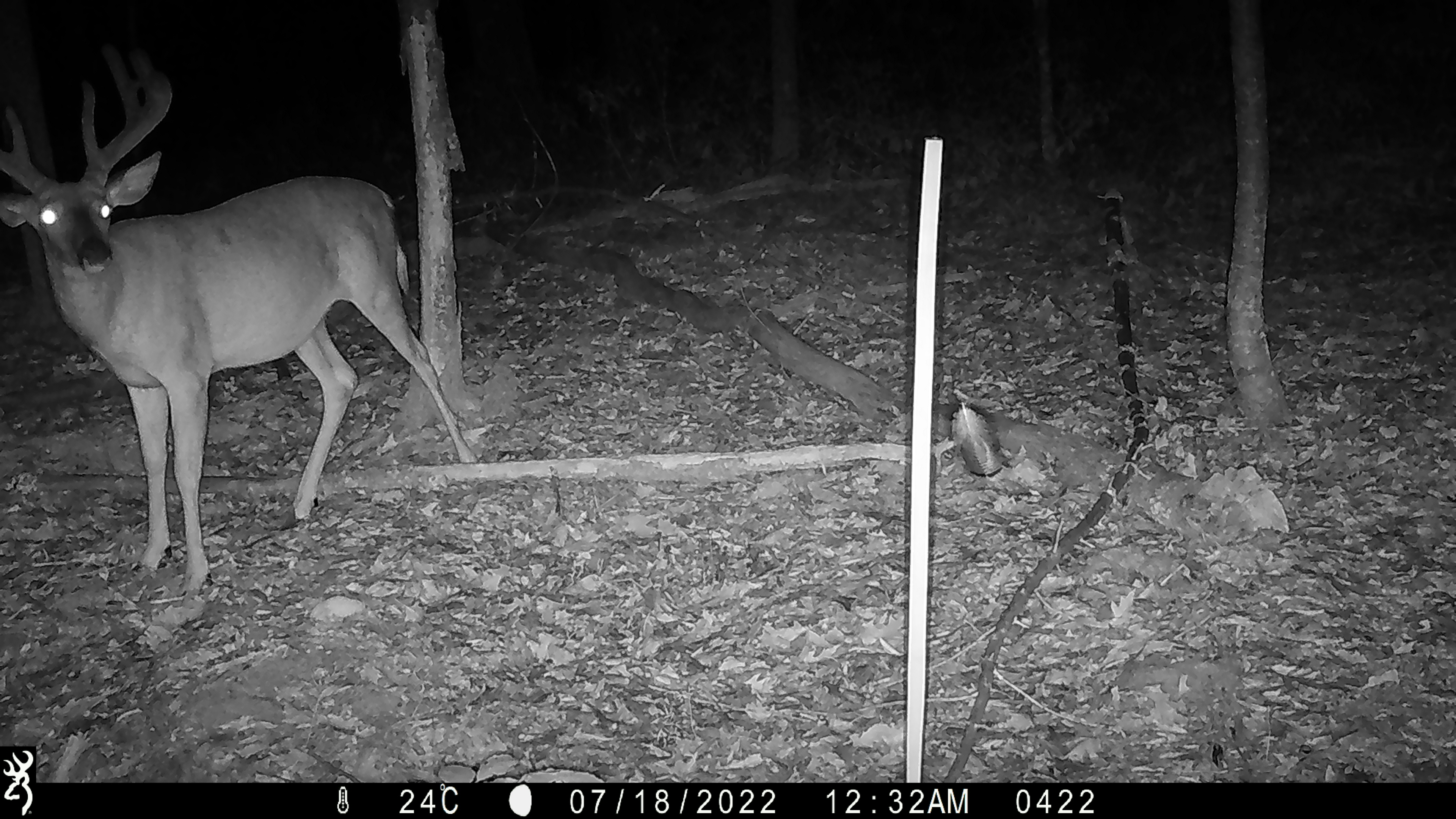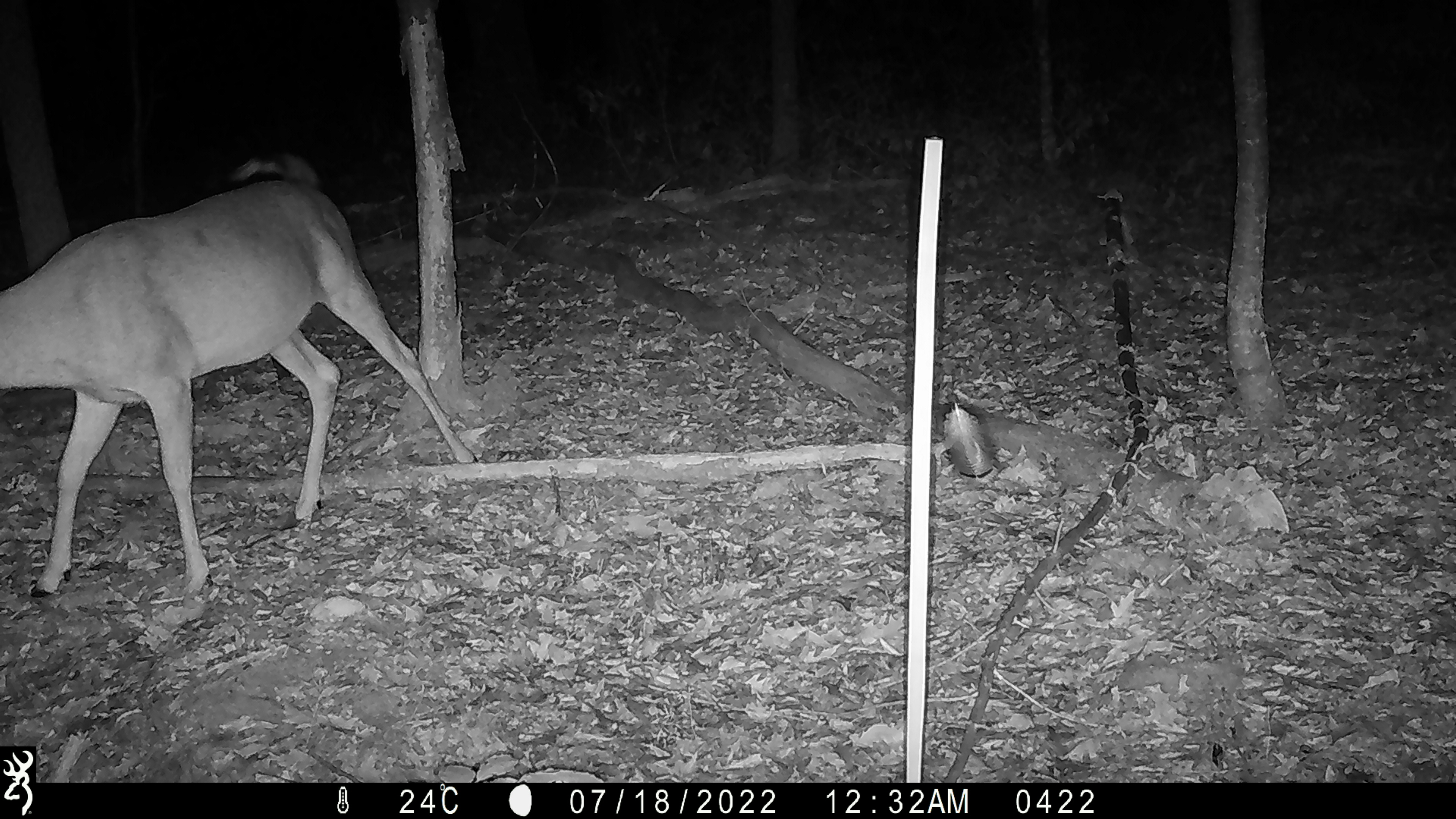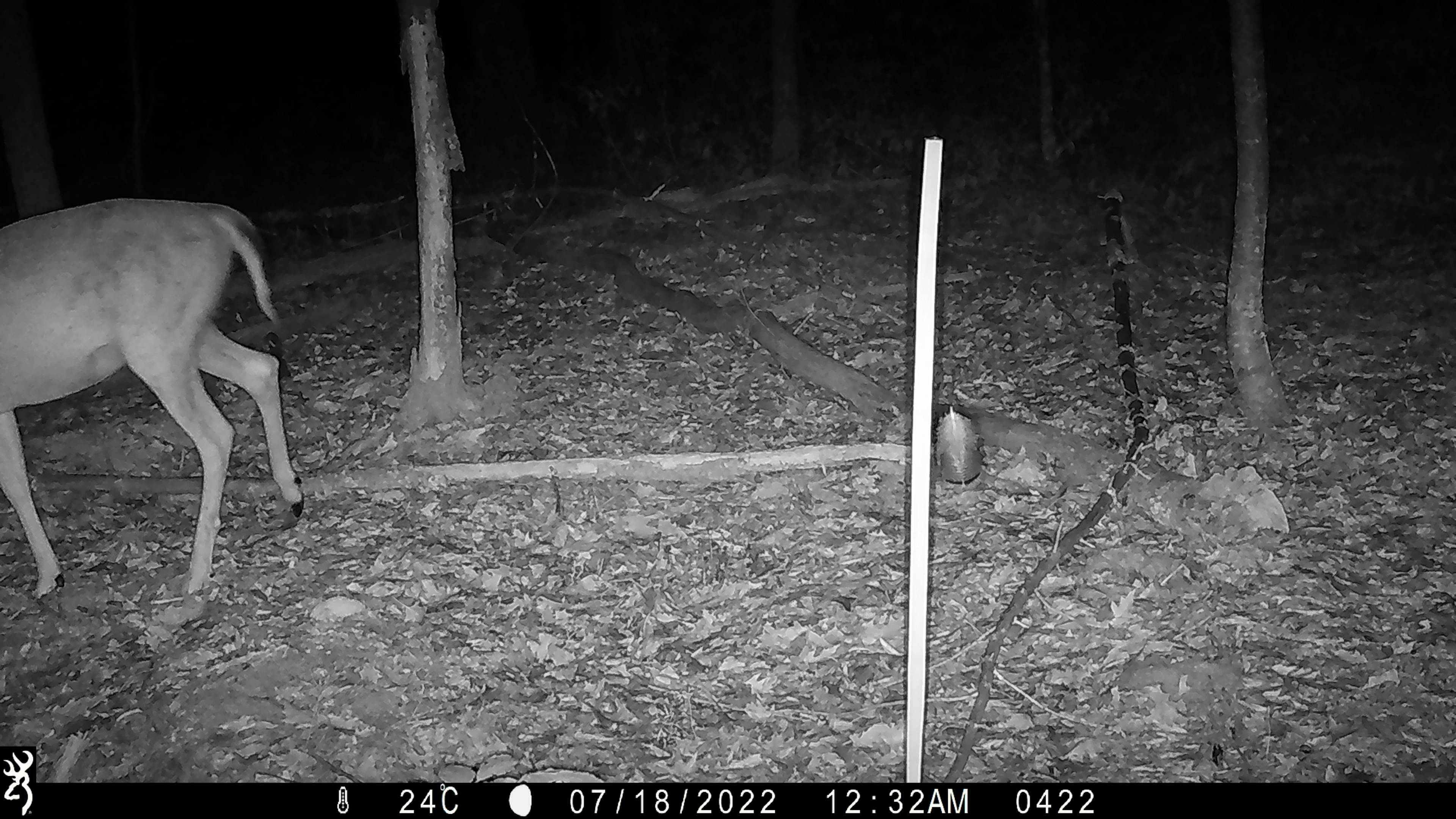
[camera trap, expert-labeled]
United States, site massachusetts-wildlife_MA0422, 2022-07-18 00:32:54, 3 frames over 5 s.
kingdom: Animalia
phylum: Chordata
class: Mammalia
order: Artiodactyla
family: Cervidae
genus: Odocoileus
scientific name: Odocoileus virginianus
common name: white-tailed deer